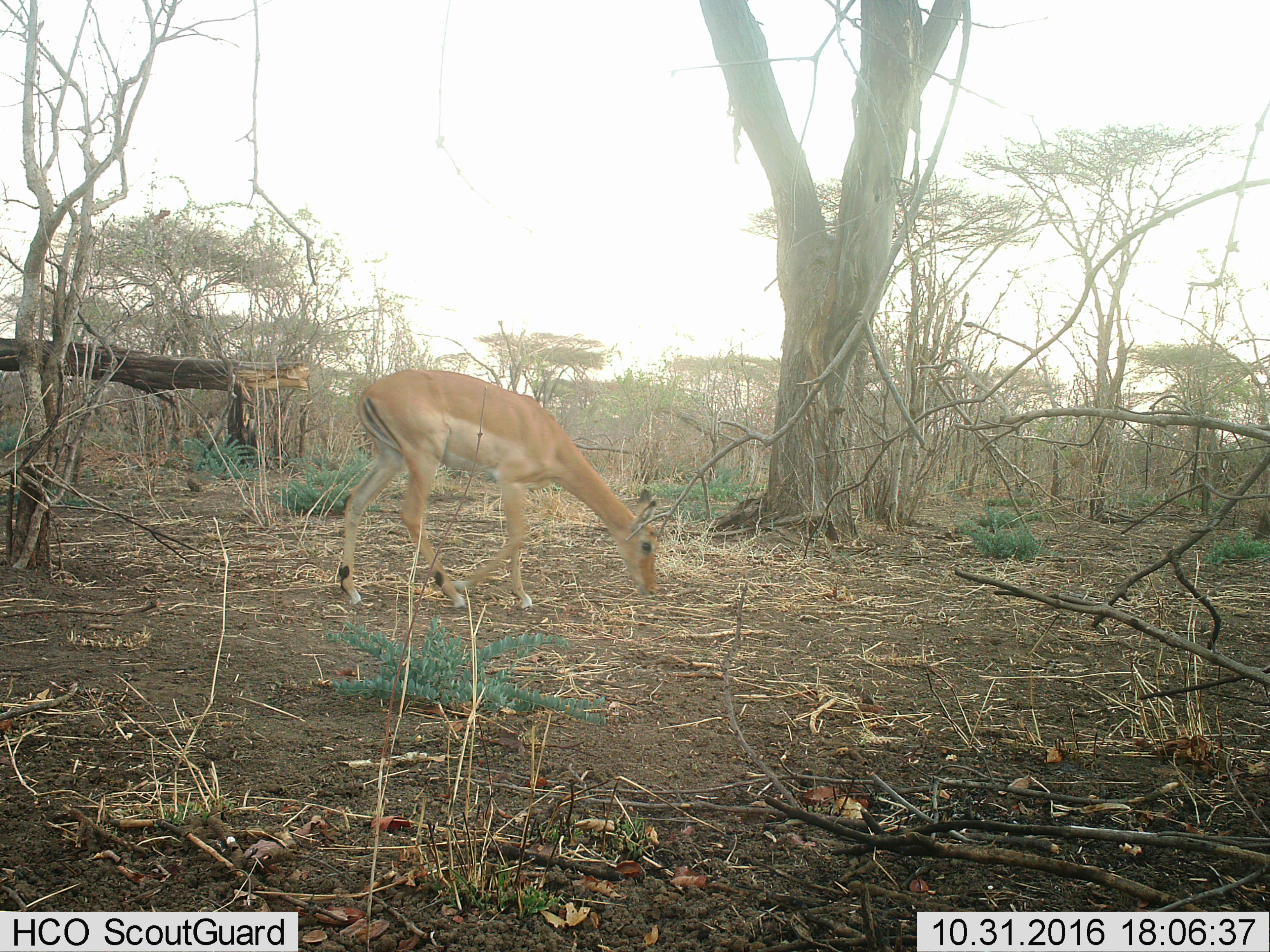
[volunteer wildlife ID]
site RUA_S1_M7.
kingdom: Animalia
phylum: Chordata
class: Mammalia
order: Artiodactyla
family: Bovidae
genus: Aepyceros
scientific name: Aepyceros melampus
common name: impala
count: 1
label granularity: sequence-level